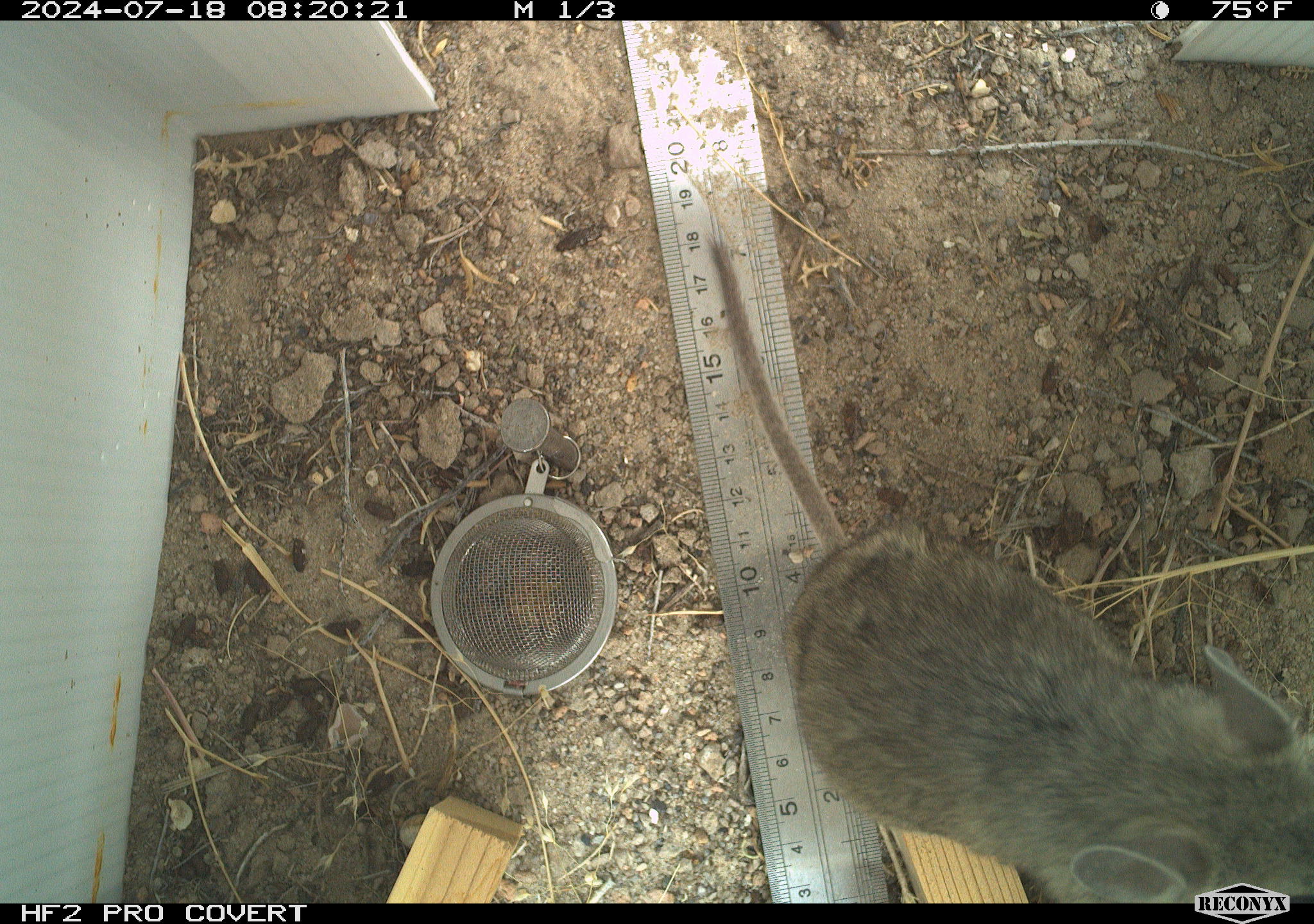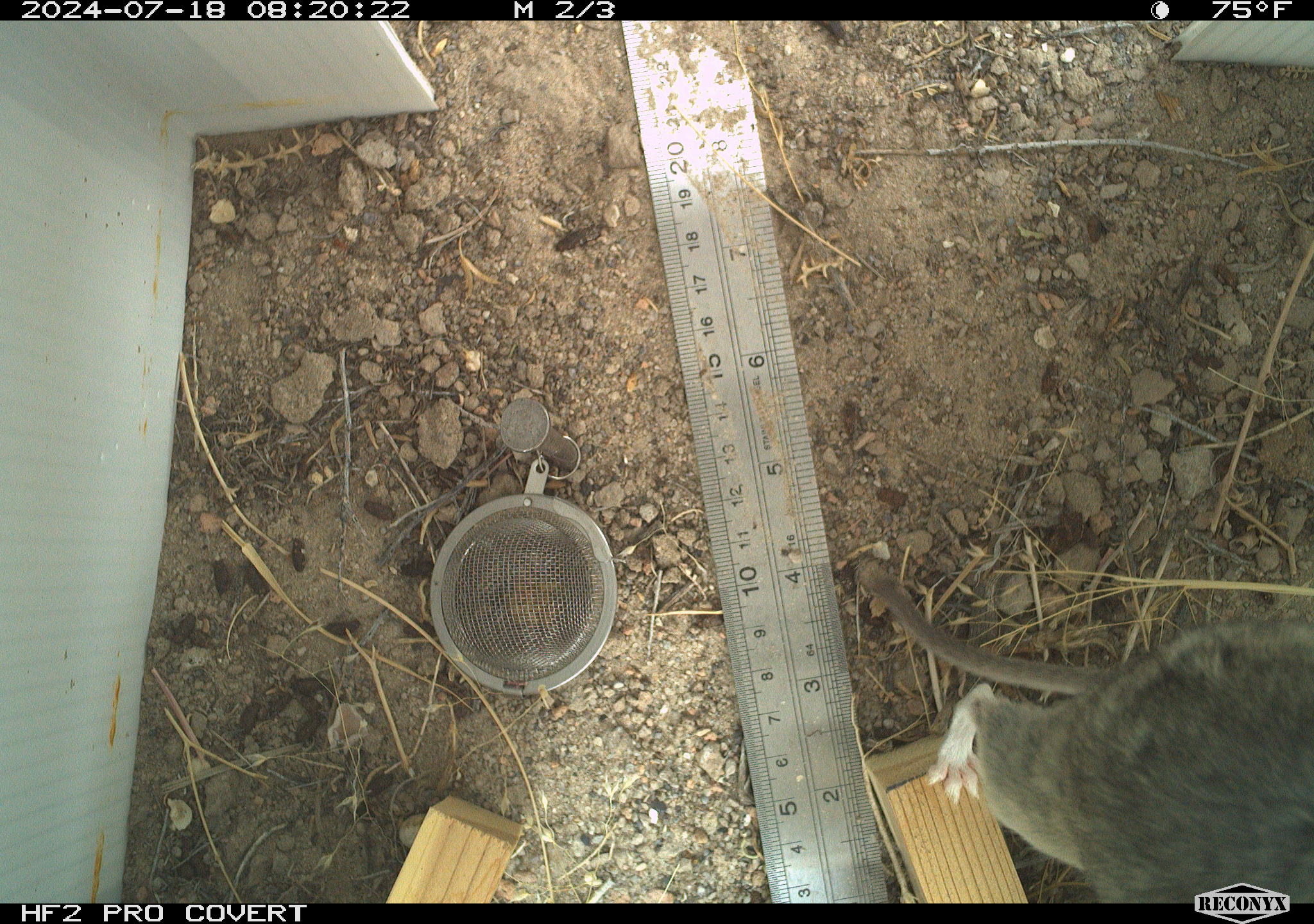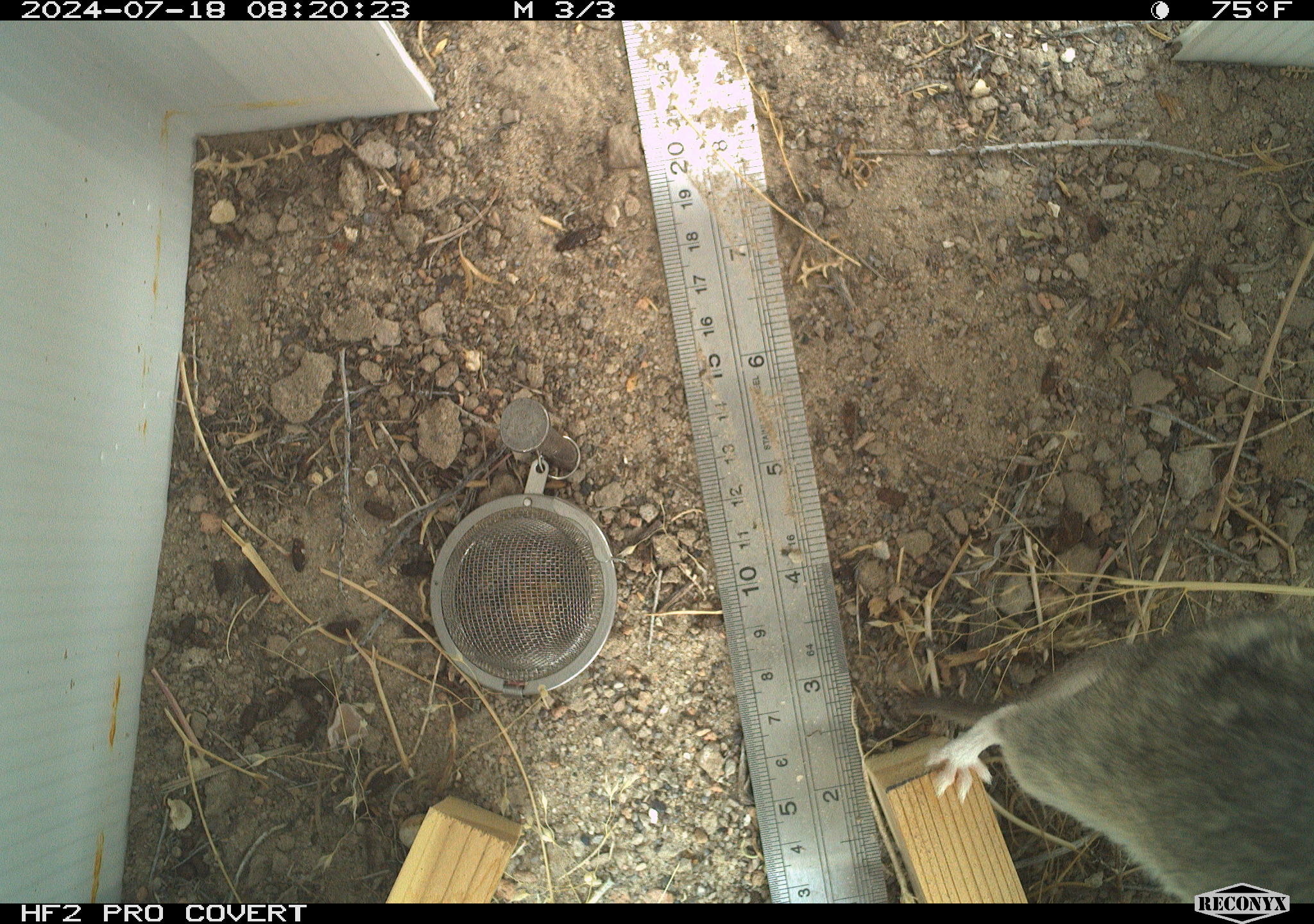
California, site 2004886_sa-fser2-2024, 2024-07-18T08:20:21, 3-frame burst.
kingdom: Animalia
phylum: Chordata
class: Mammalia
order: Rodentia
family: Cricetidae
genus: Neotoma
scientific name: Neotoma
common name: pack rat or woodrat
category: neotoma species